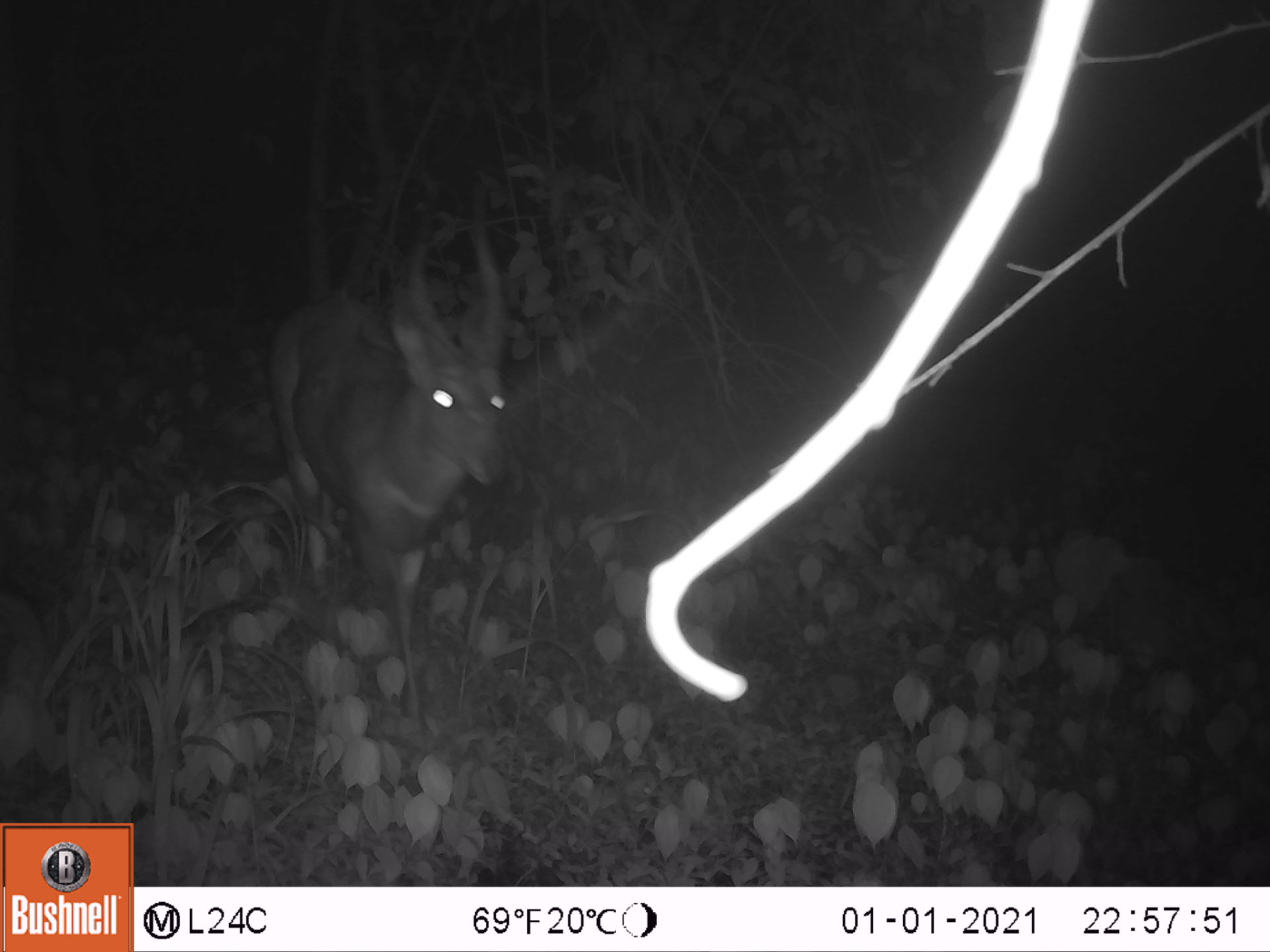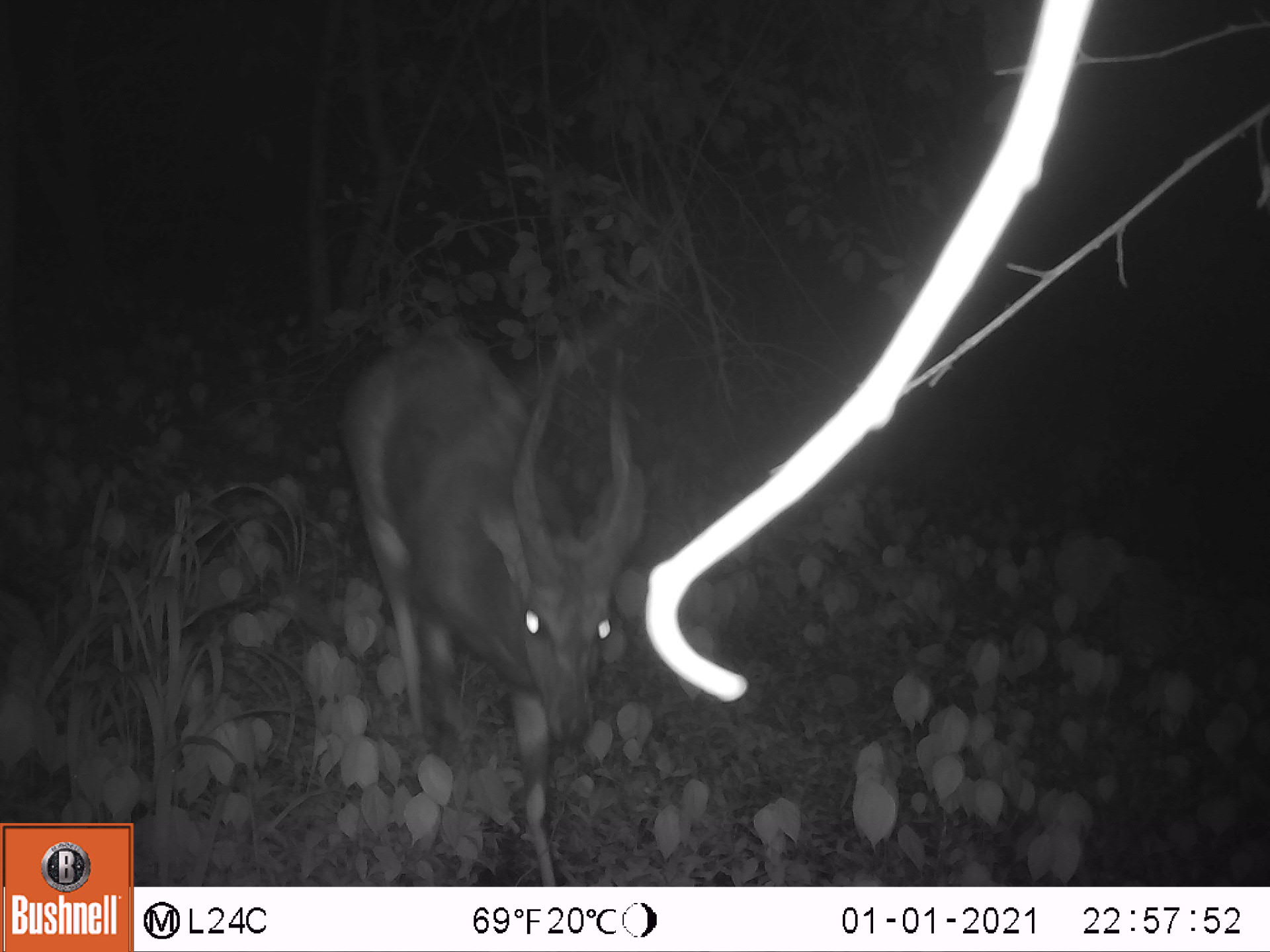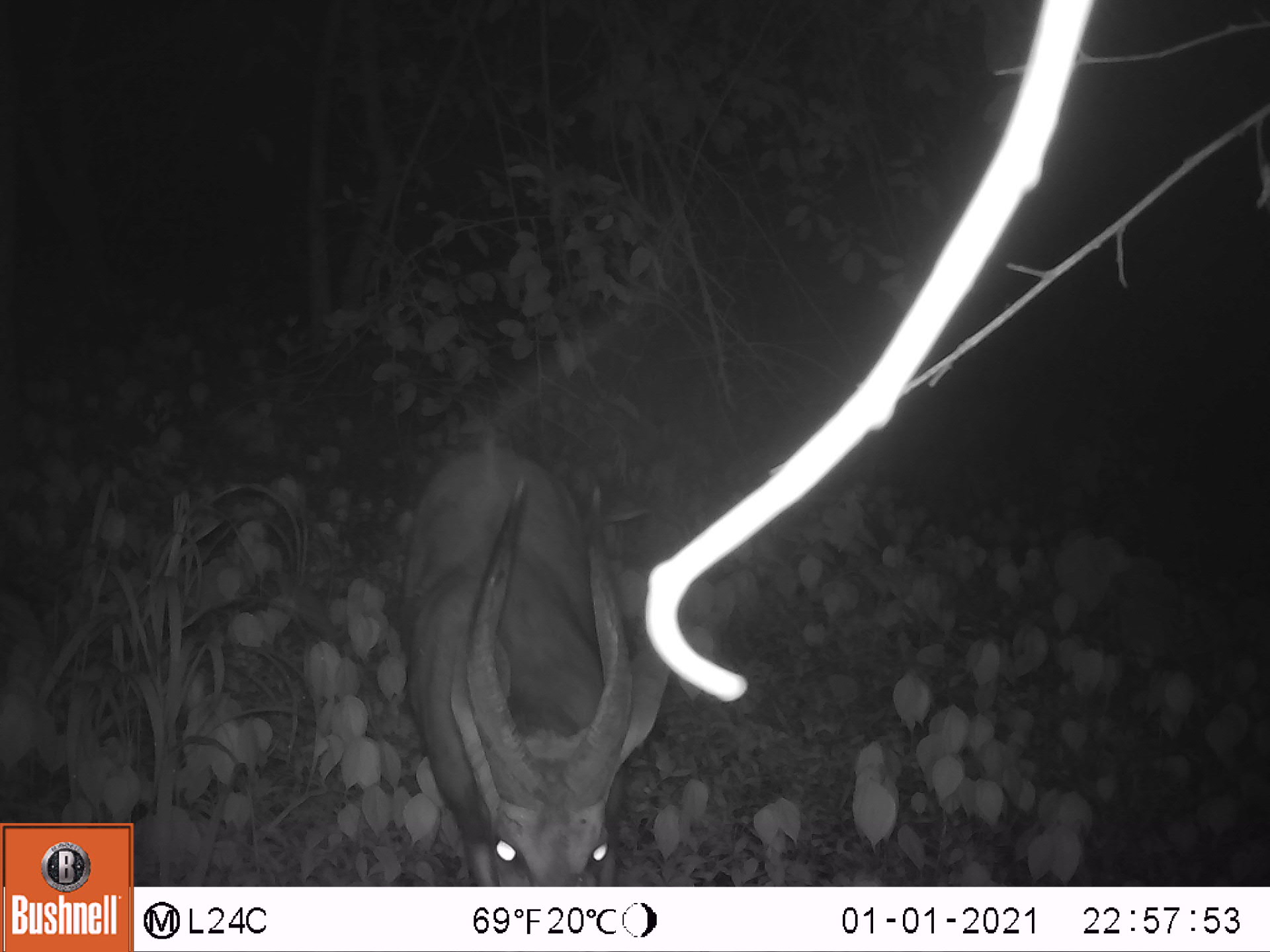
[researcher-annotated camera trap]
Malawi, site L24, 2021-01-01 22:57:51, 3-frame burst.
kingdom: Animalia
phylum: Chordata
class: Mammalia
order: Artiodactyla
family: Bovidae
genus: Tragelaphus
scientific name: Tragelaphus sylvaticus sylvaticus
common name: cape bushbuck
Cape bushbuck (Tragelaphus sylvaticus sylvaticus), count 1.